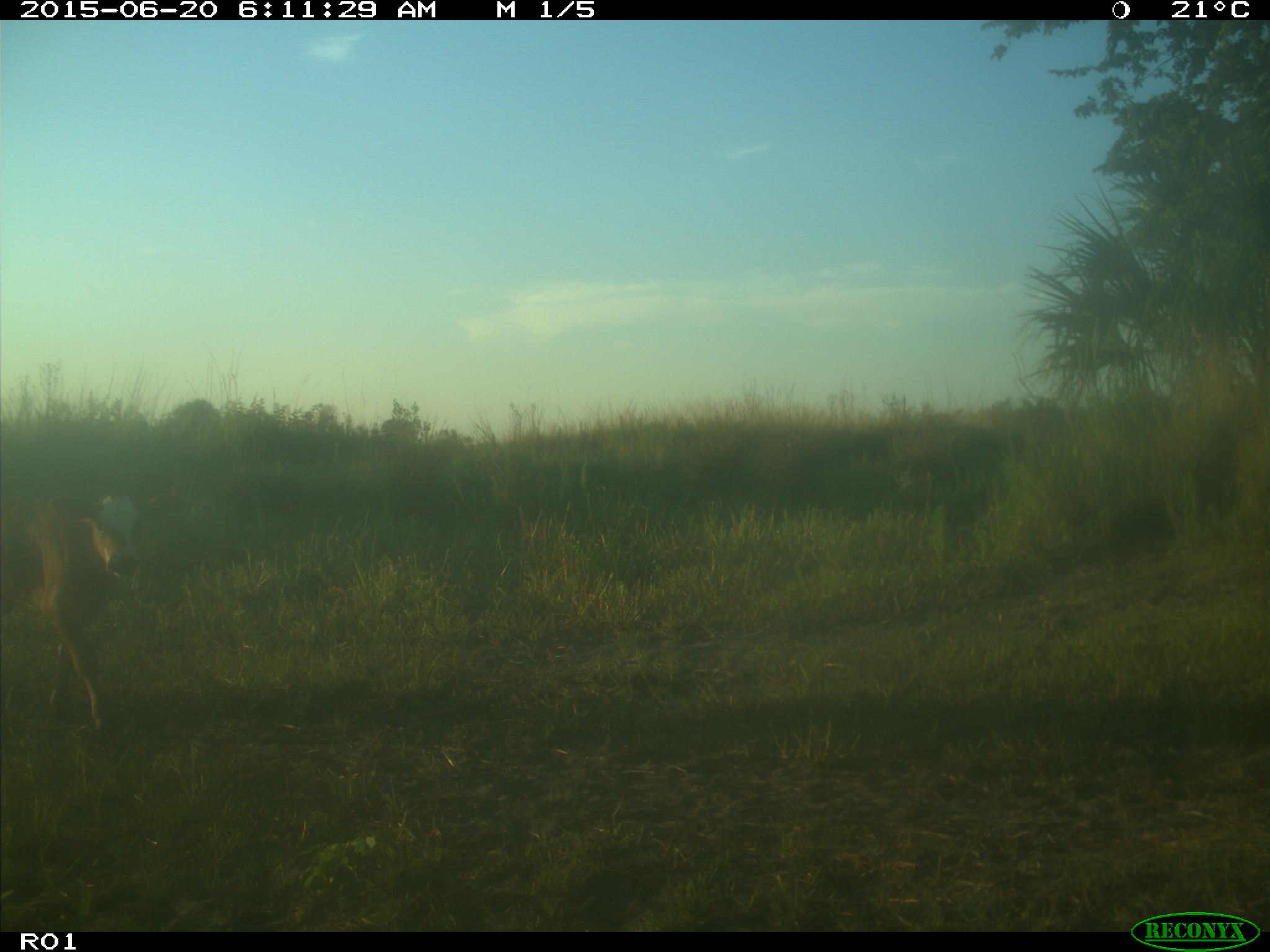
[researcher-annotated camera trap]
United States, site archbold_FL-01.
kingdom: Animalia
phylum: Chordata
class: Mammalia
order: Artiodactyla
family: Bovidae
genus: Bos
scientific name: Bos taurus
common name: domestic cow